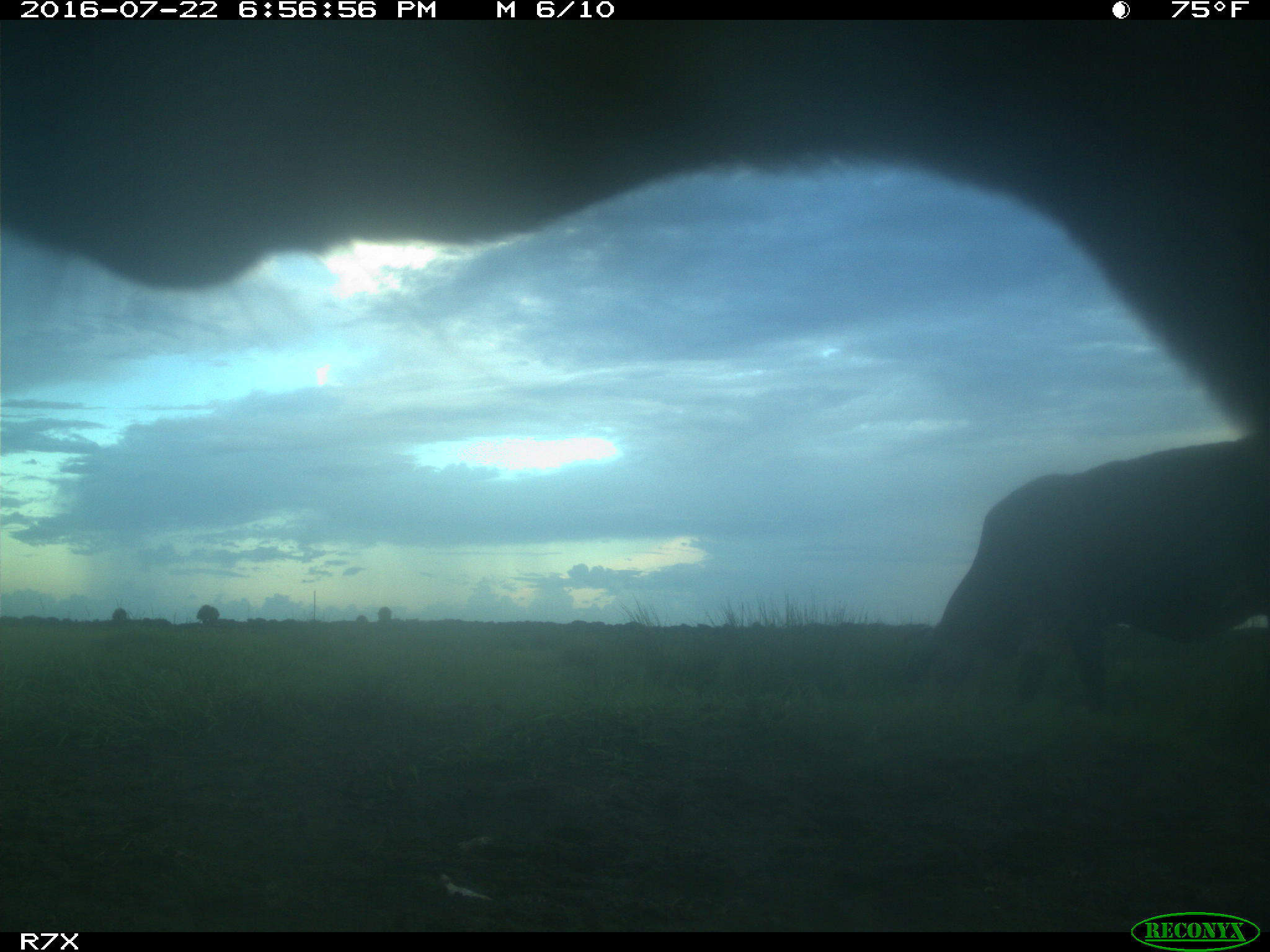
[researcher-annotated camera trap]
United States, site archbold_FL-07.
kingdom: Animalia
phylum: Chordata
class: Mammalia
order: Artiodactyla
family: Bovidae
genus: Bos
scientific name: Bos taurus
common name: domestic cow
Bos taurus (domestic cow).